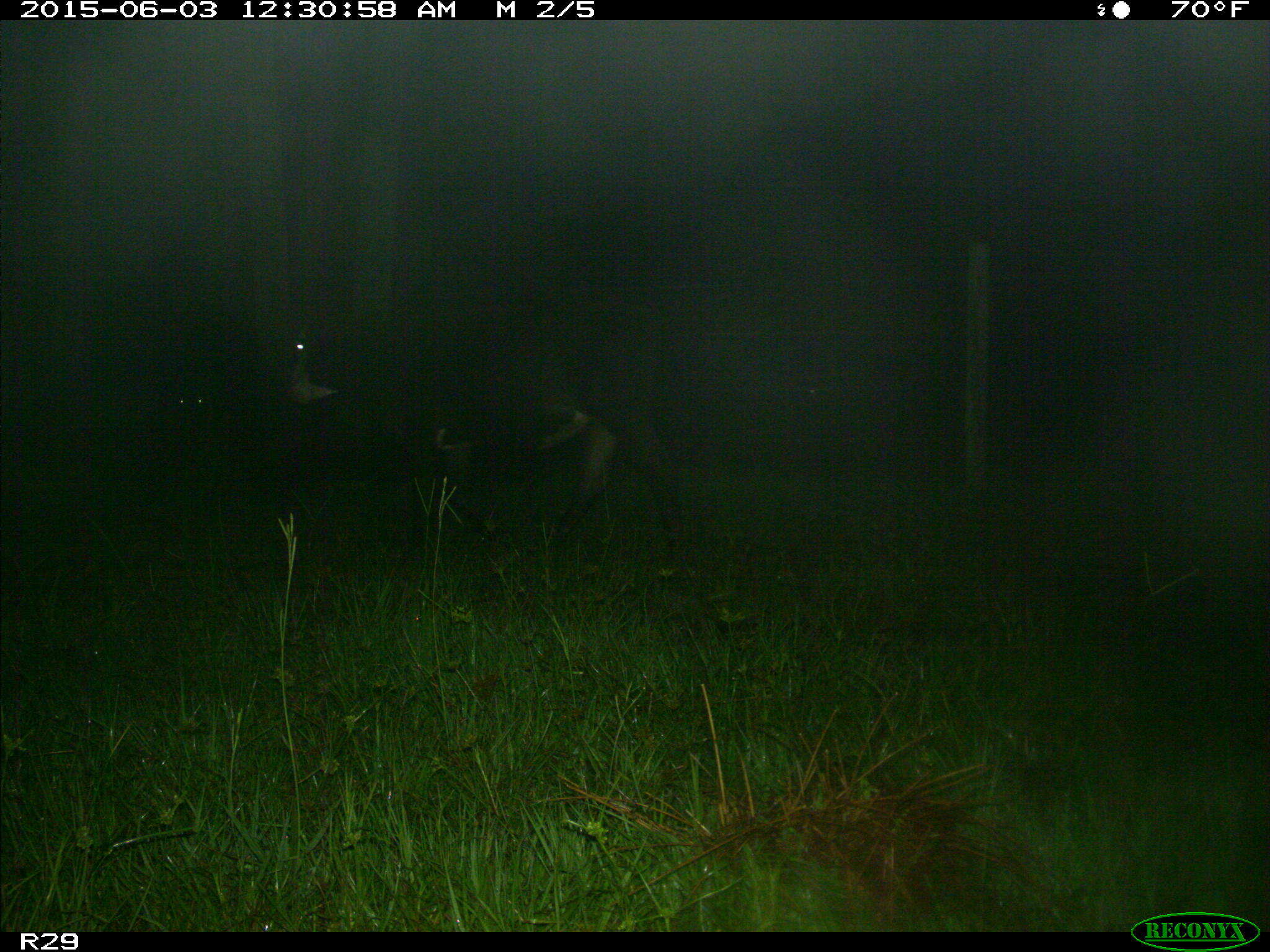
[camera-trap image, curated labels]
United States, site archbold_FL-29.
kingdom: Animalia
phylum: Chordata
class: Mammalia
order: Artiodactyla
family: Bovidae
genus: Bos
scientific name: Bos taurus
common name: domestic cow